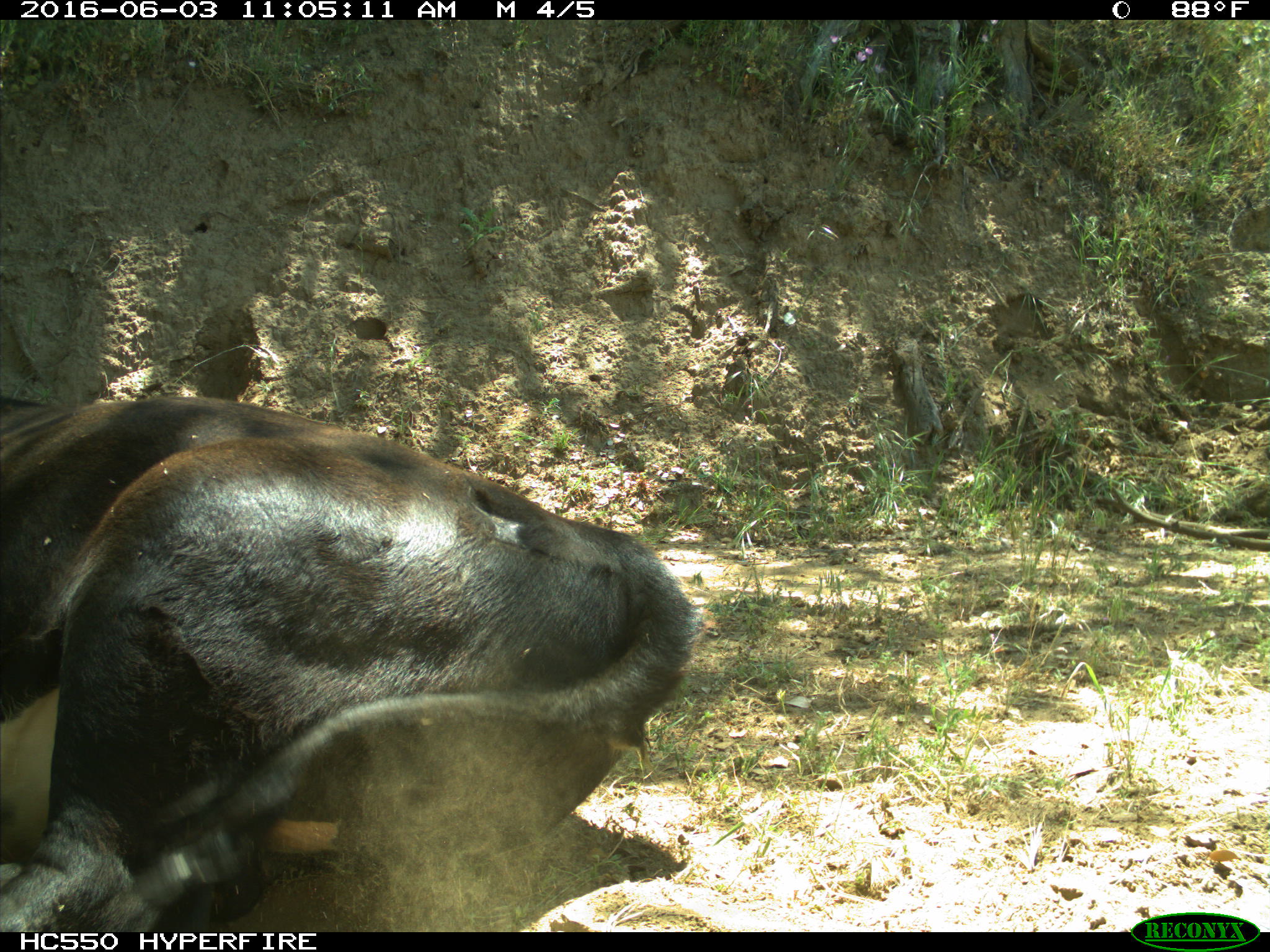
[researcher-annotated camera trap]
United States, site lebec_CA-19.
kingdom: Animalia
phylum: Chordata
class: Mammalia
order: Artiodactyla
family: Bovidae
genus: Bos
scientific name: Bos taurus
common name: domestic cow